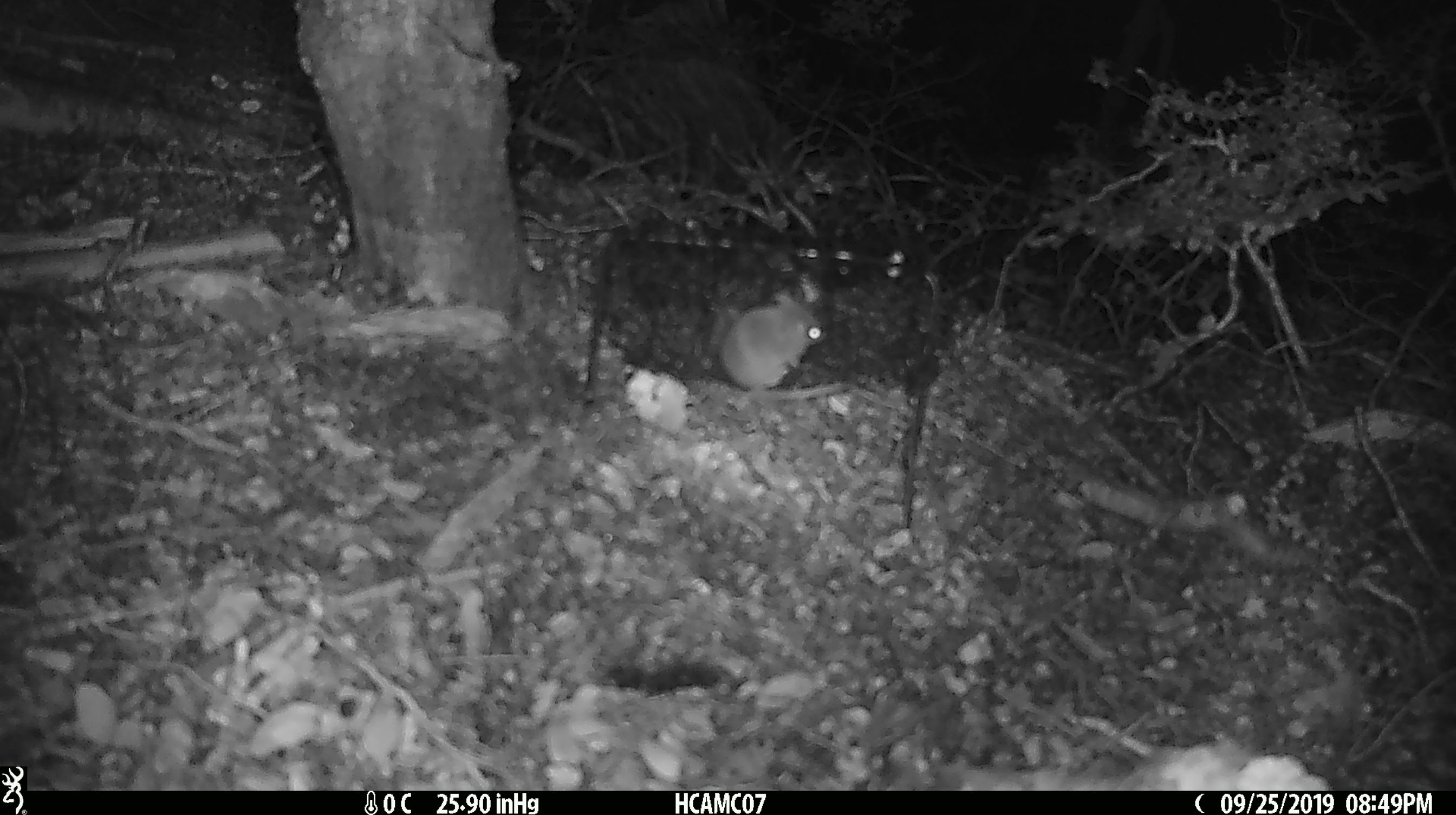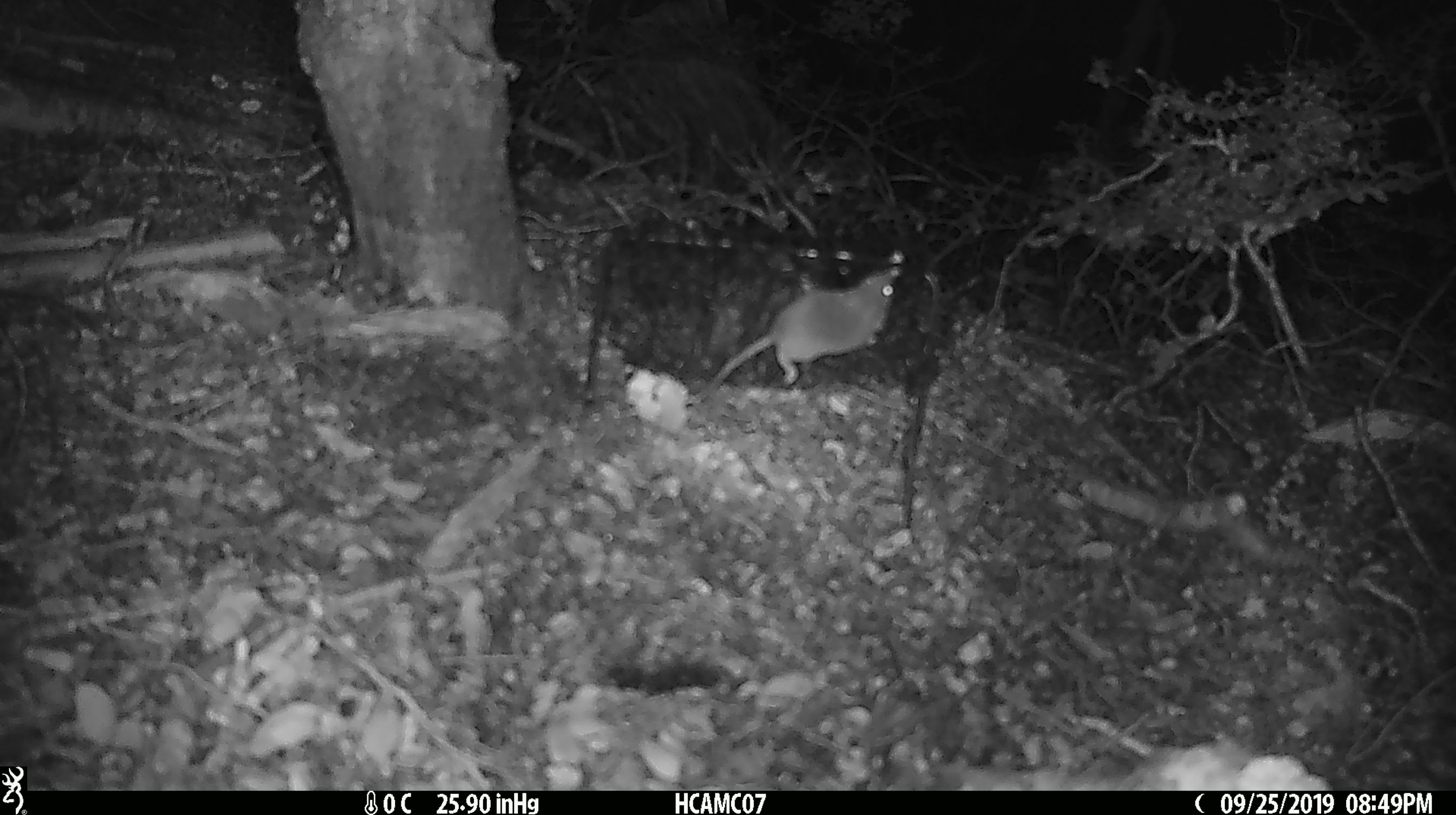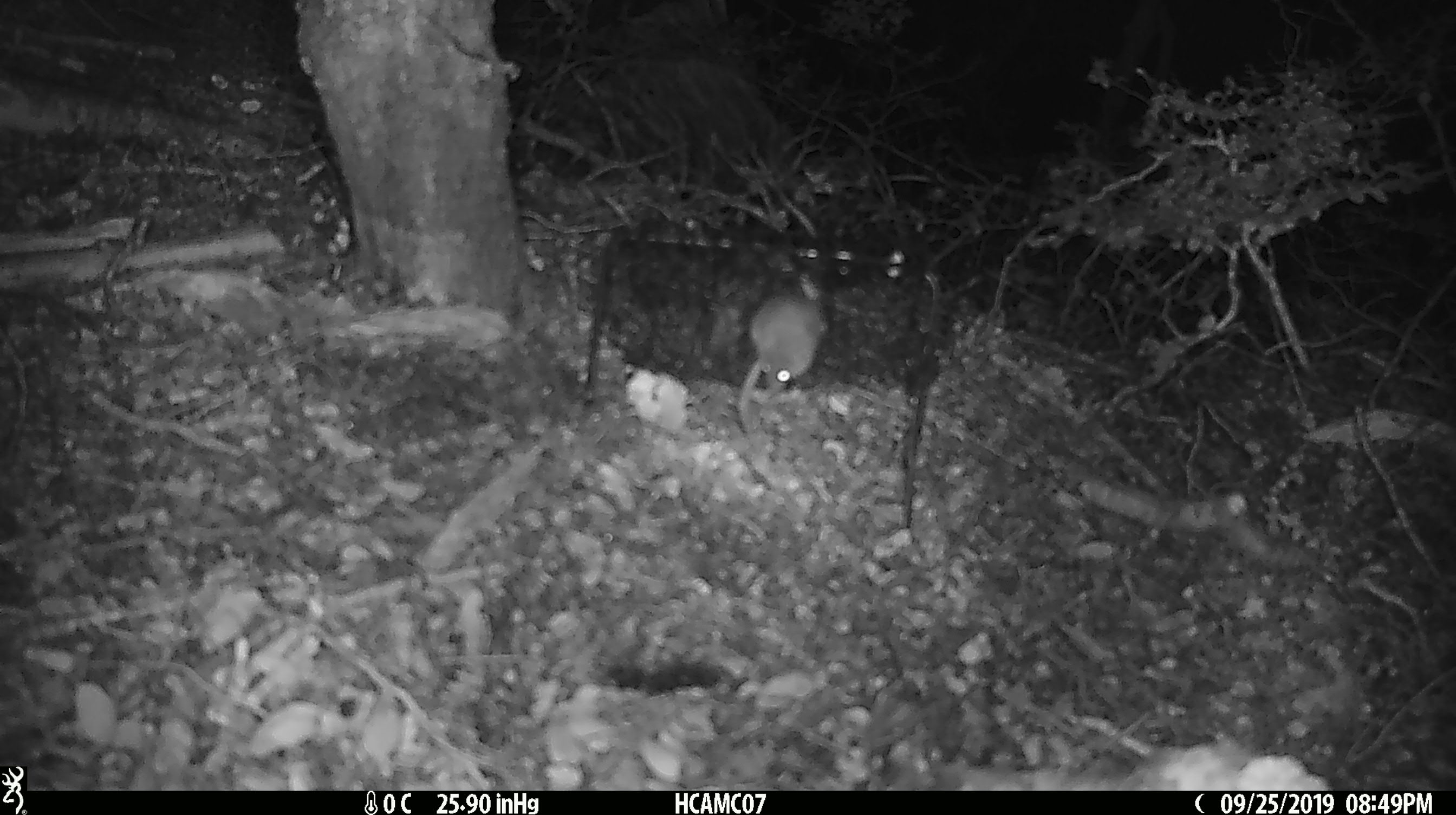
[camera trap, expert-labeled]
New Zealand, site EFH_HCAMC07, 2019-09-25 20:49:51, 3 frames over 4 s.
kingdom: Animalia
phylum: Chordata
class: Mammalia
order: Rodentia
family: Muridae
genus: Mus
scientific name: Mus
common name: mouse